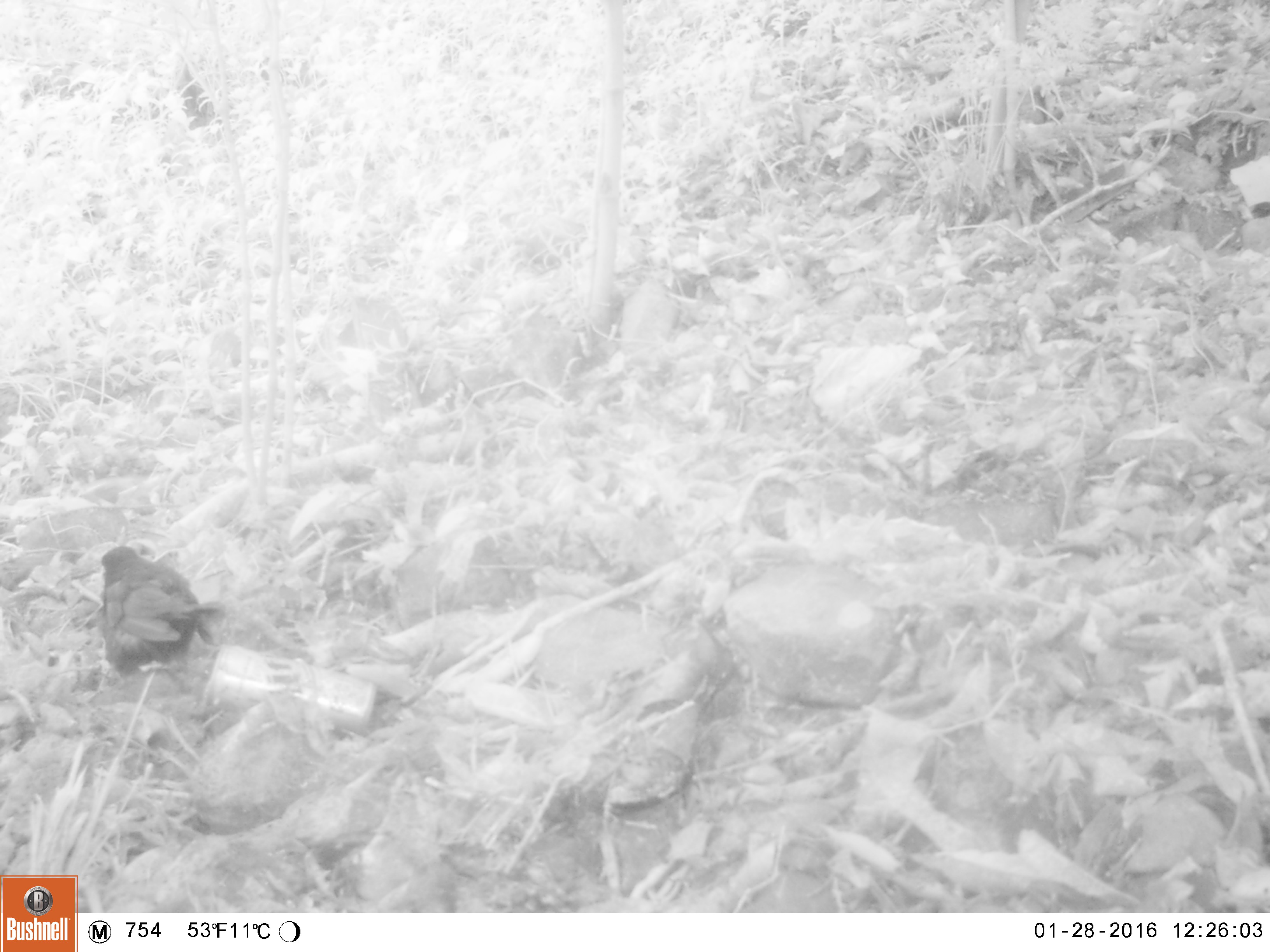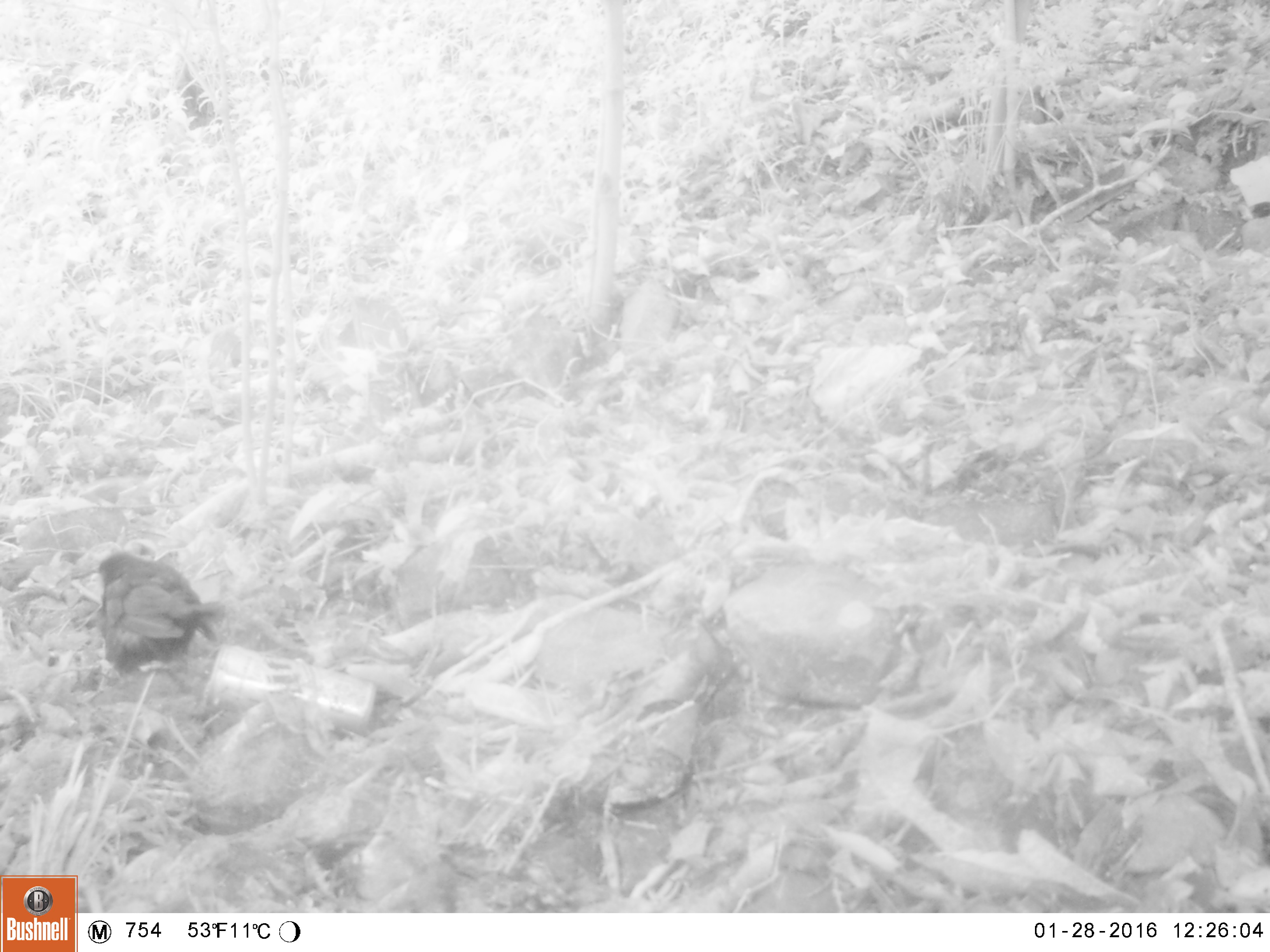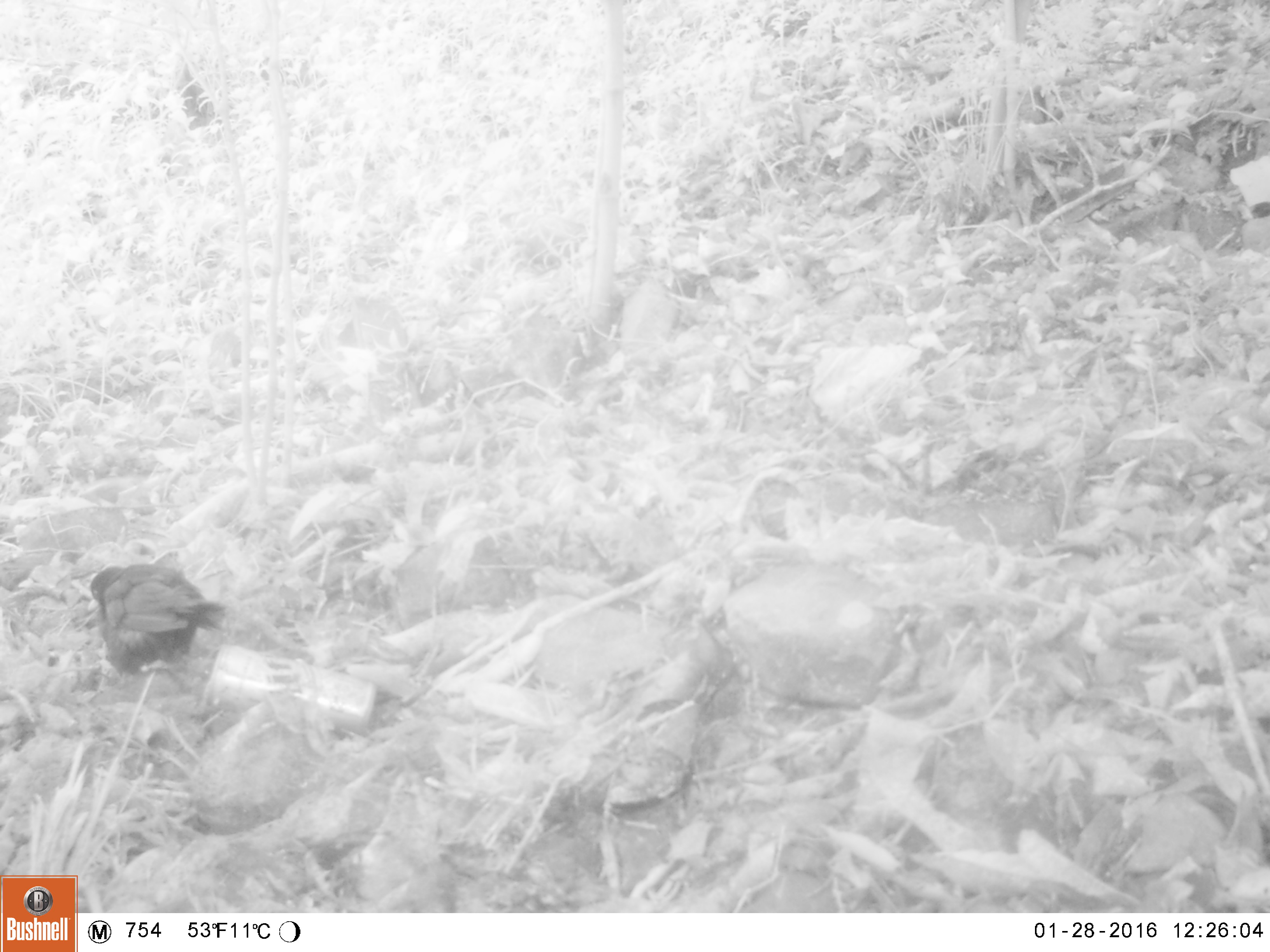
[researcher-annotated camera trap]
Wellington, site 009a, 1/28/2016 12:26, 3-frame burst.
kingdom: Animalia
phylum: Chordata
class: Aves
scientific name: Aves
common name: bird